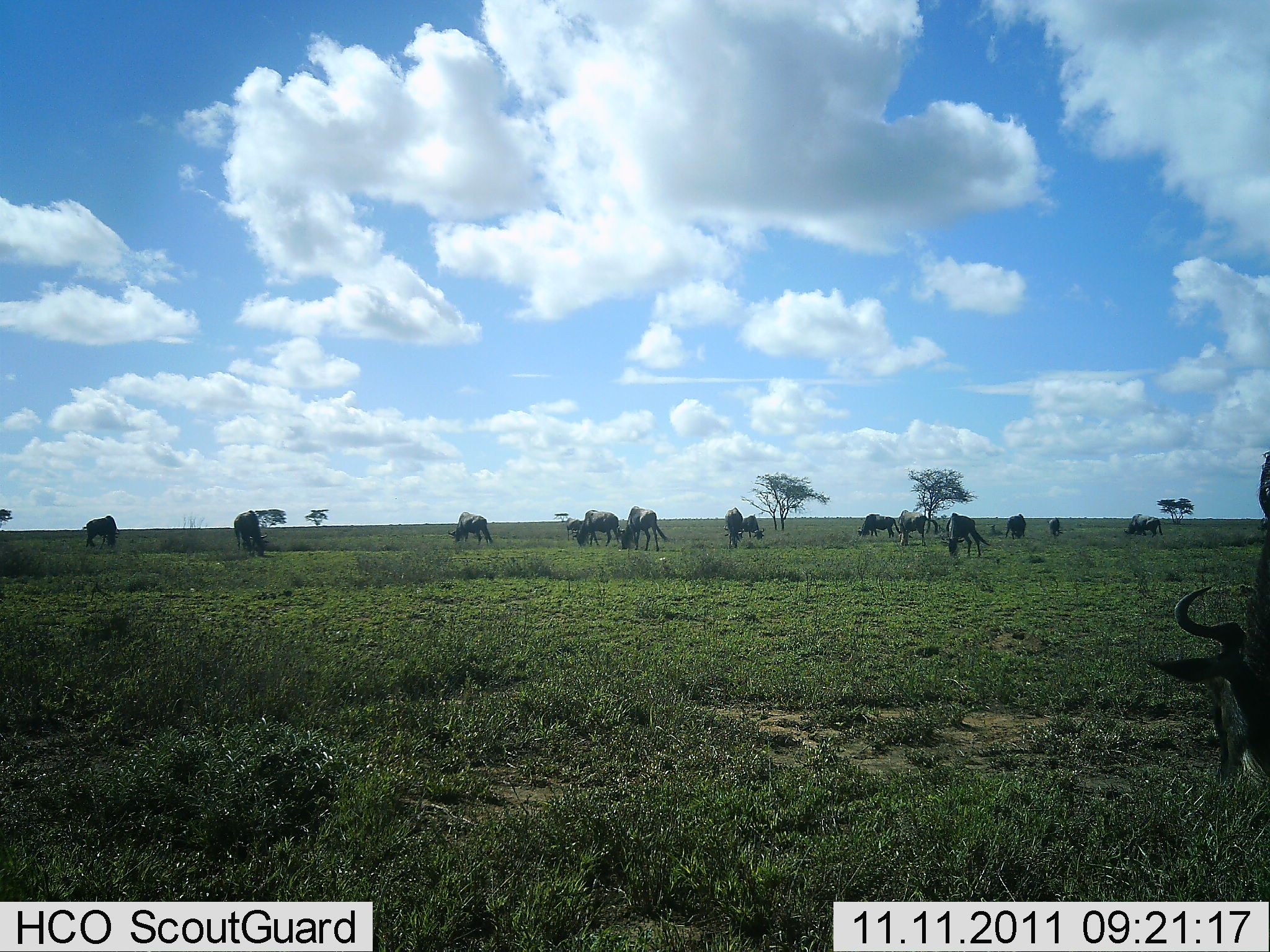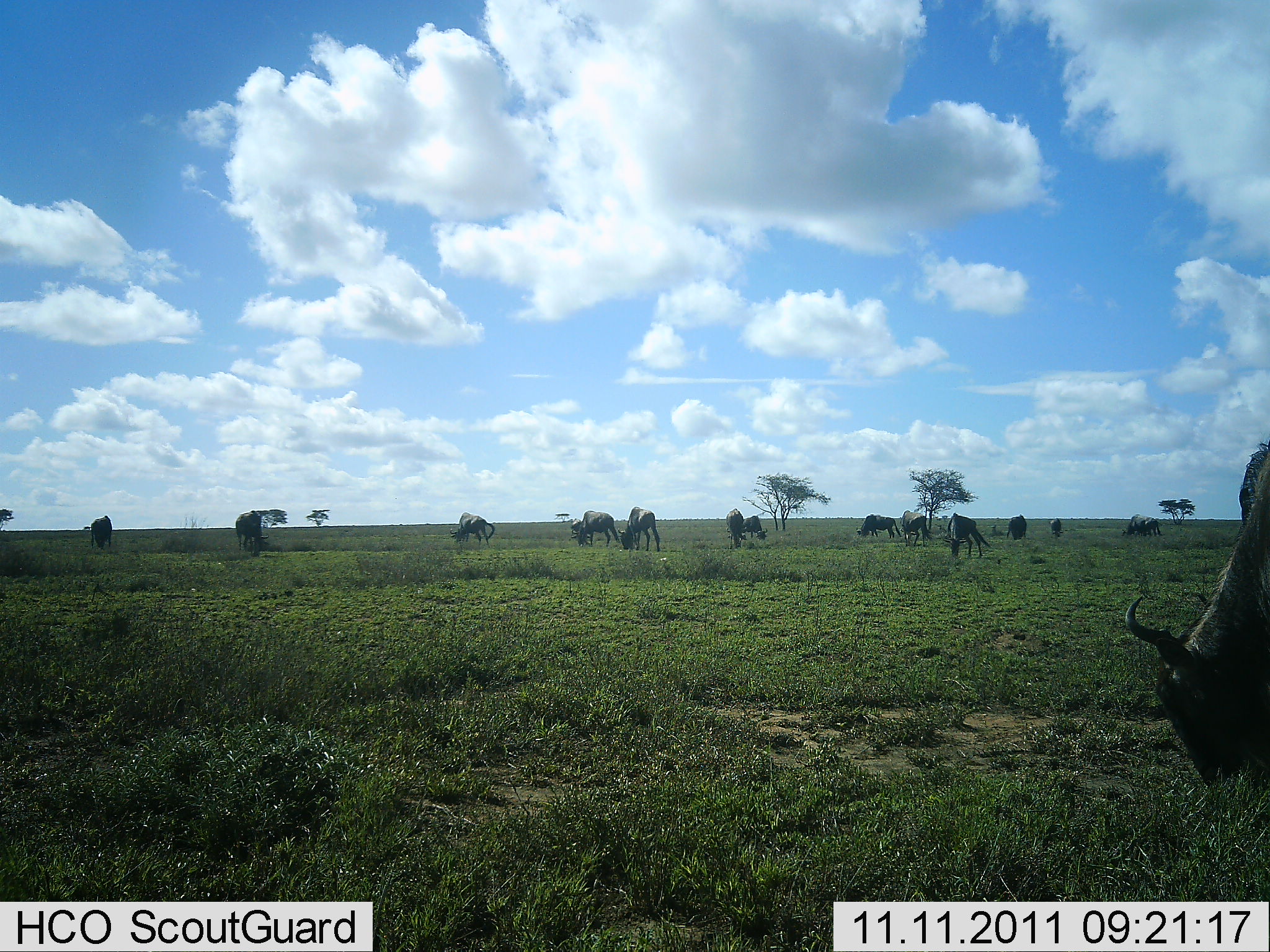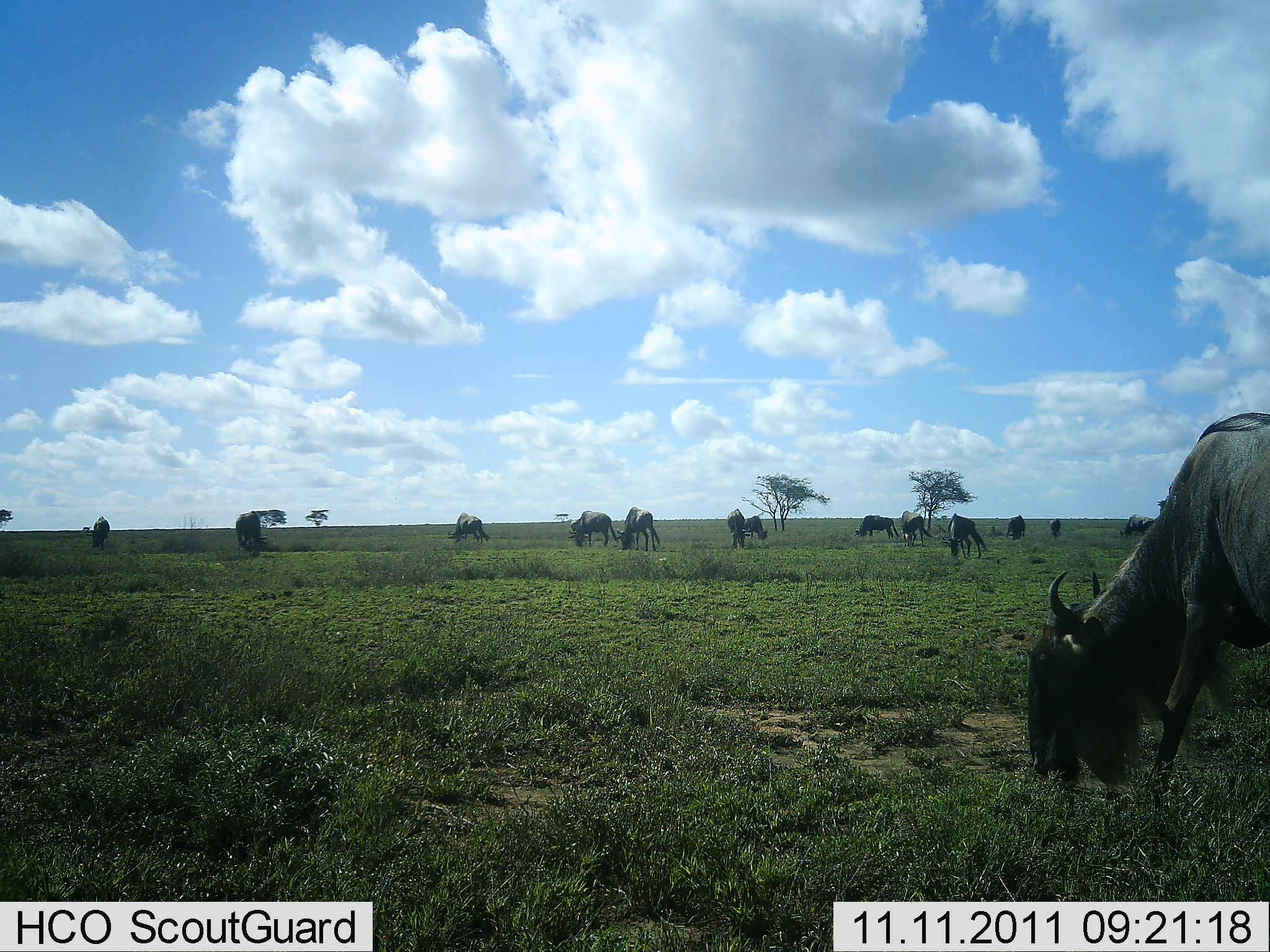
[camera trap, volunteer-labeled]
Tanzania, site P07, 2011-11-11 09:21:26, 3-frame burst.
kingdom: Animalia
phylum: Chordata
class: Mammalia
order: Artiodactyla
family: Bovidae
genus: Connochaetes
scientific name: Connochaetes taurinus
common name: blue wildebeest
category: wildebeest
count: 11-50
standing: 29%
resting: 0%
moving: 21%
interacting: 0%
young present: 0%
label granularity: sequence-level